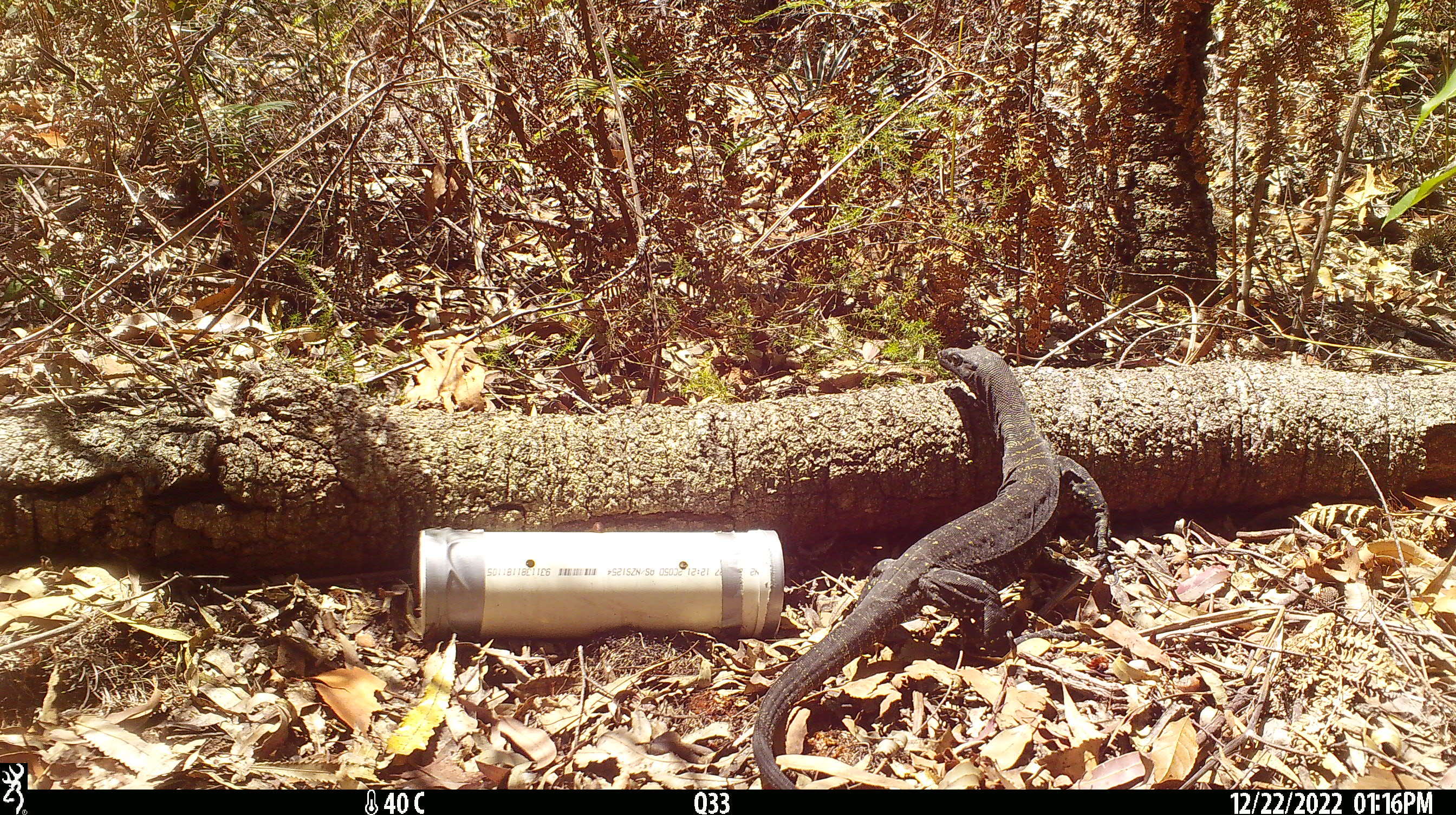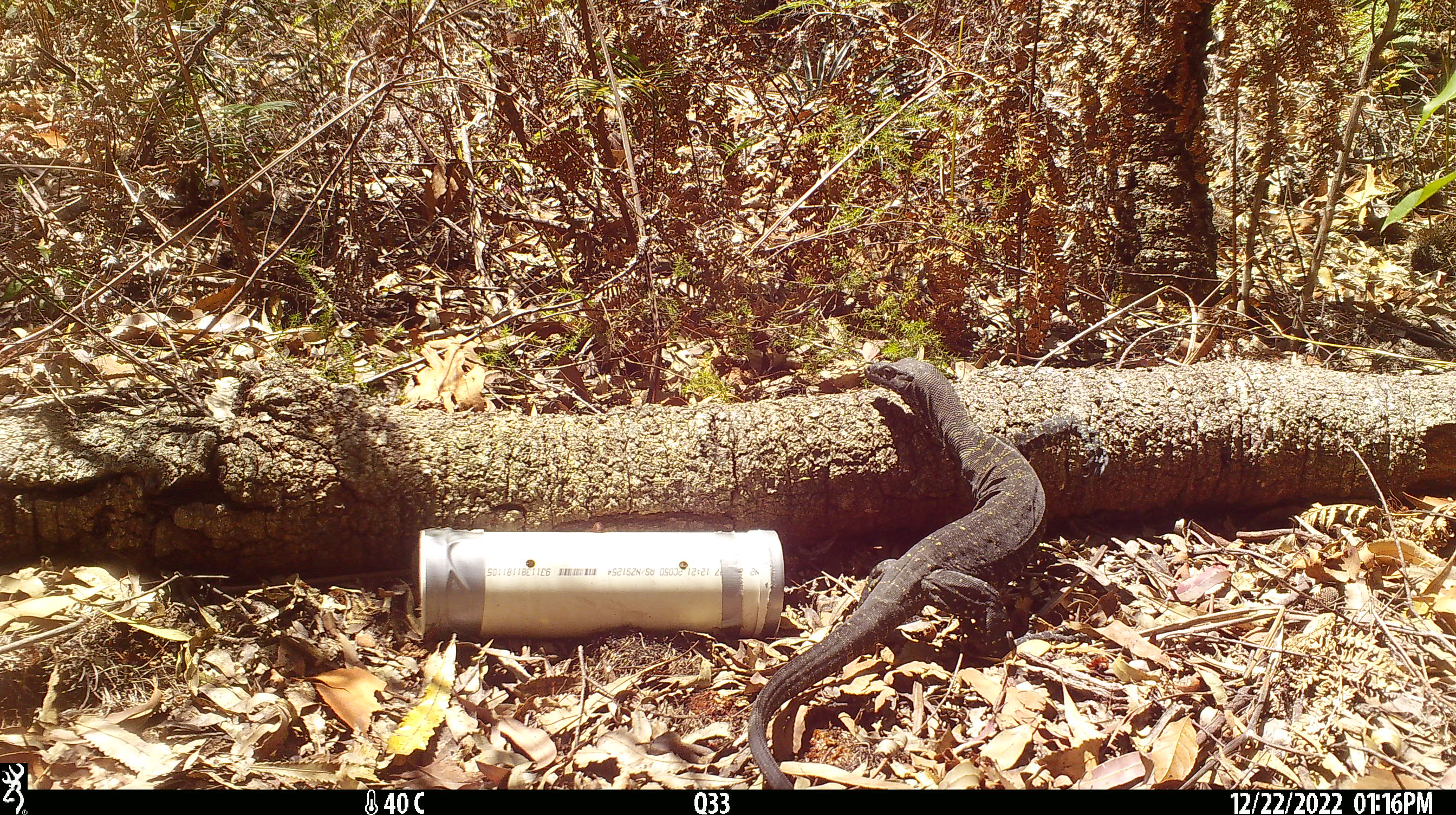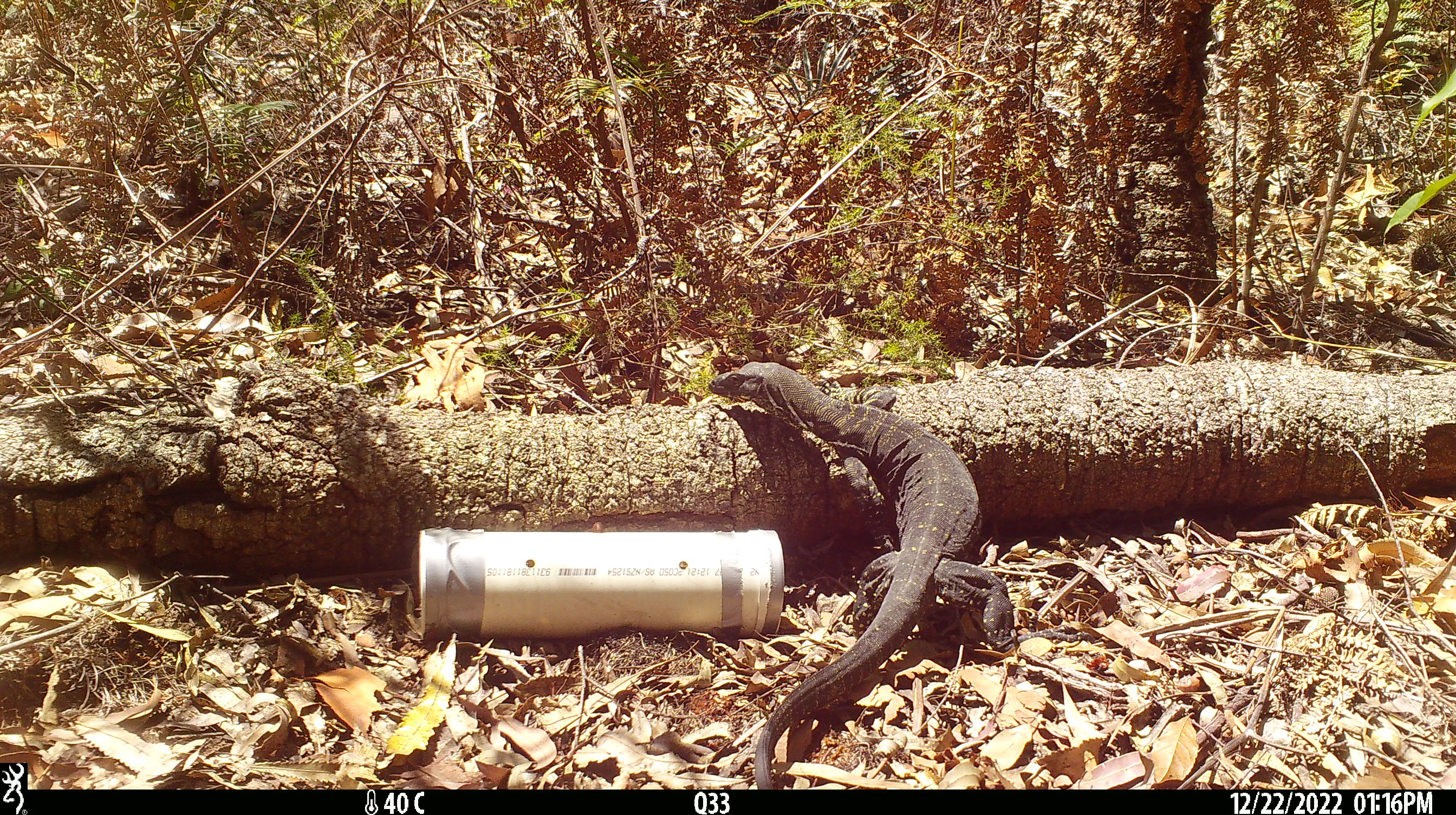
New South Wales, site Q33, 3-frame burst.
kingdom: Animalia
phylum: Chordata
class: Reptilia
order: Squamata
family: Varanidae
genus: Varanus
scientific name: Varanus varius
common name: lace monitor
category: goanna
Goanna (lace monitor) (Varanus varius).